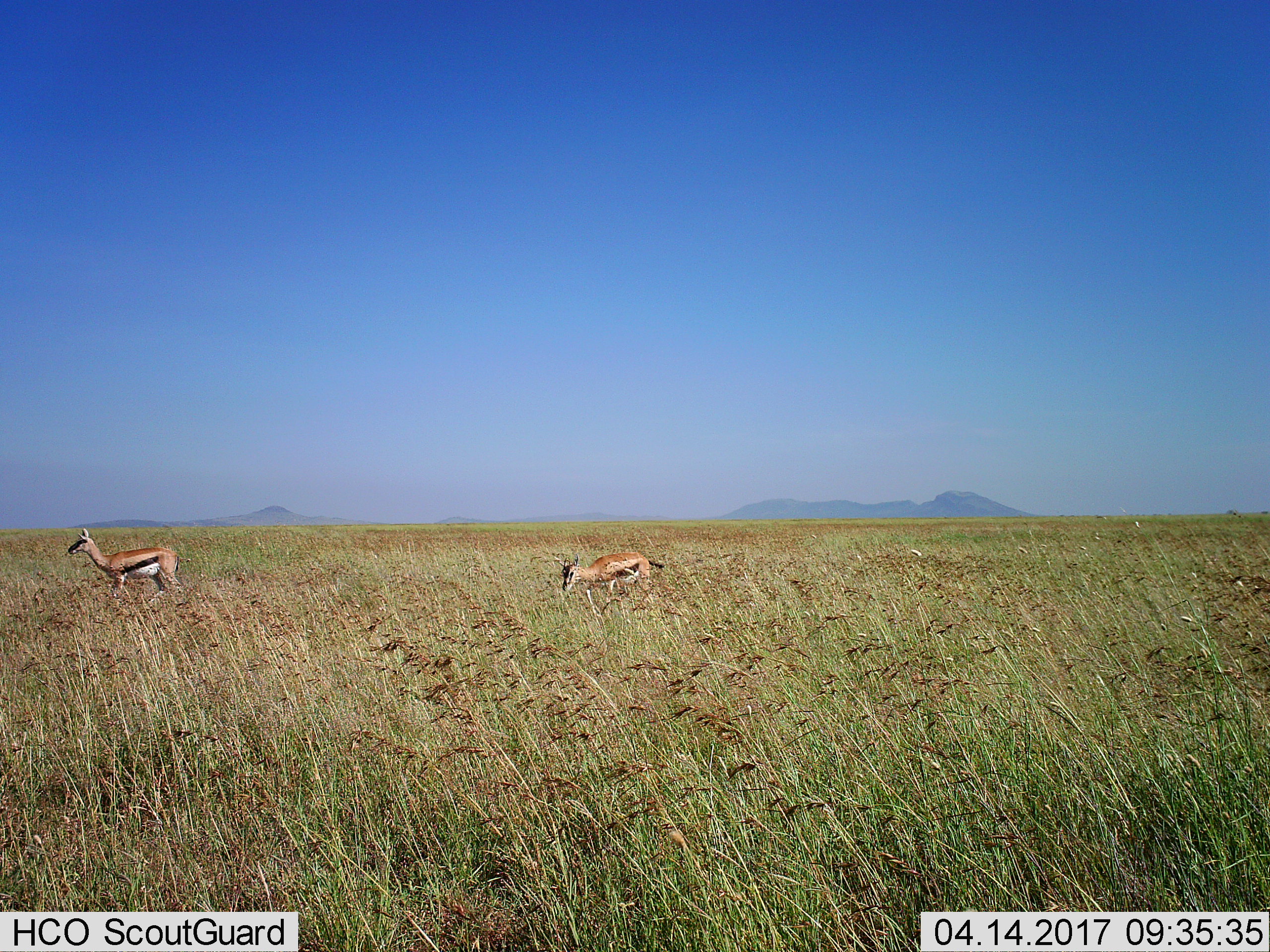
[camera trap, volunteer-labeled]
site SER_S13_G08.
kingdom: Animalia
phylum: Chordata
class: Mammalia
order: Artiodactyla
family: Bovidae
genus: Eudorcas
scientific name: Eudorcas thomsonii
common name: thomson's gazelle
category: gazellethomsons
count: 2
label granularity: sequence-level